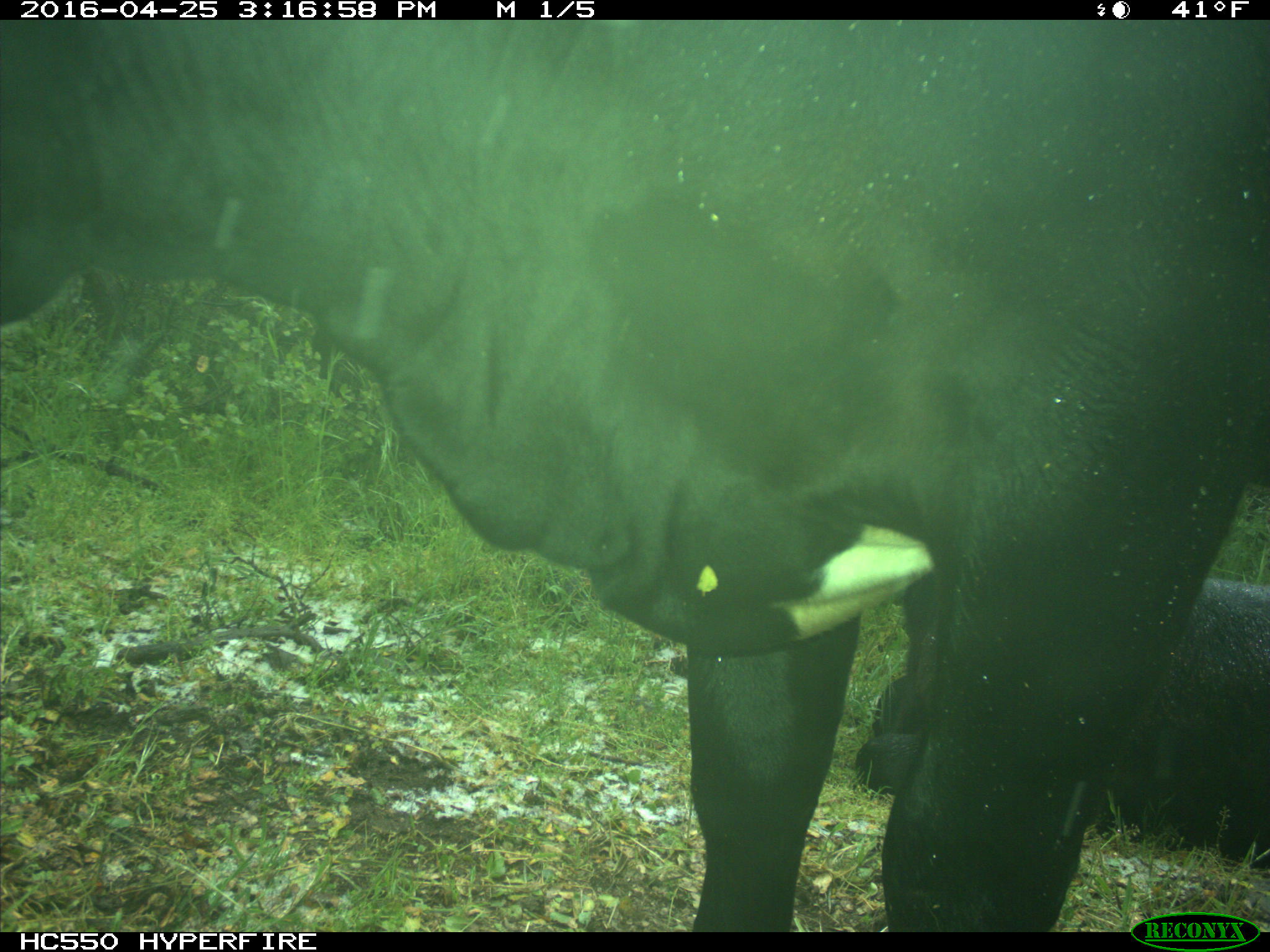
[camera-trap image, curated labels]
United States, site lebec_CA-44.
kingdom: Animalia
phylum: Chordata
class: Mammalia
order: Artiodactyla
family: Bovidae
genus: Bos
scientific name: Bos taurus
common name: domestic cow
Bos taurus (domestic cow).